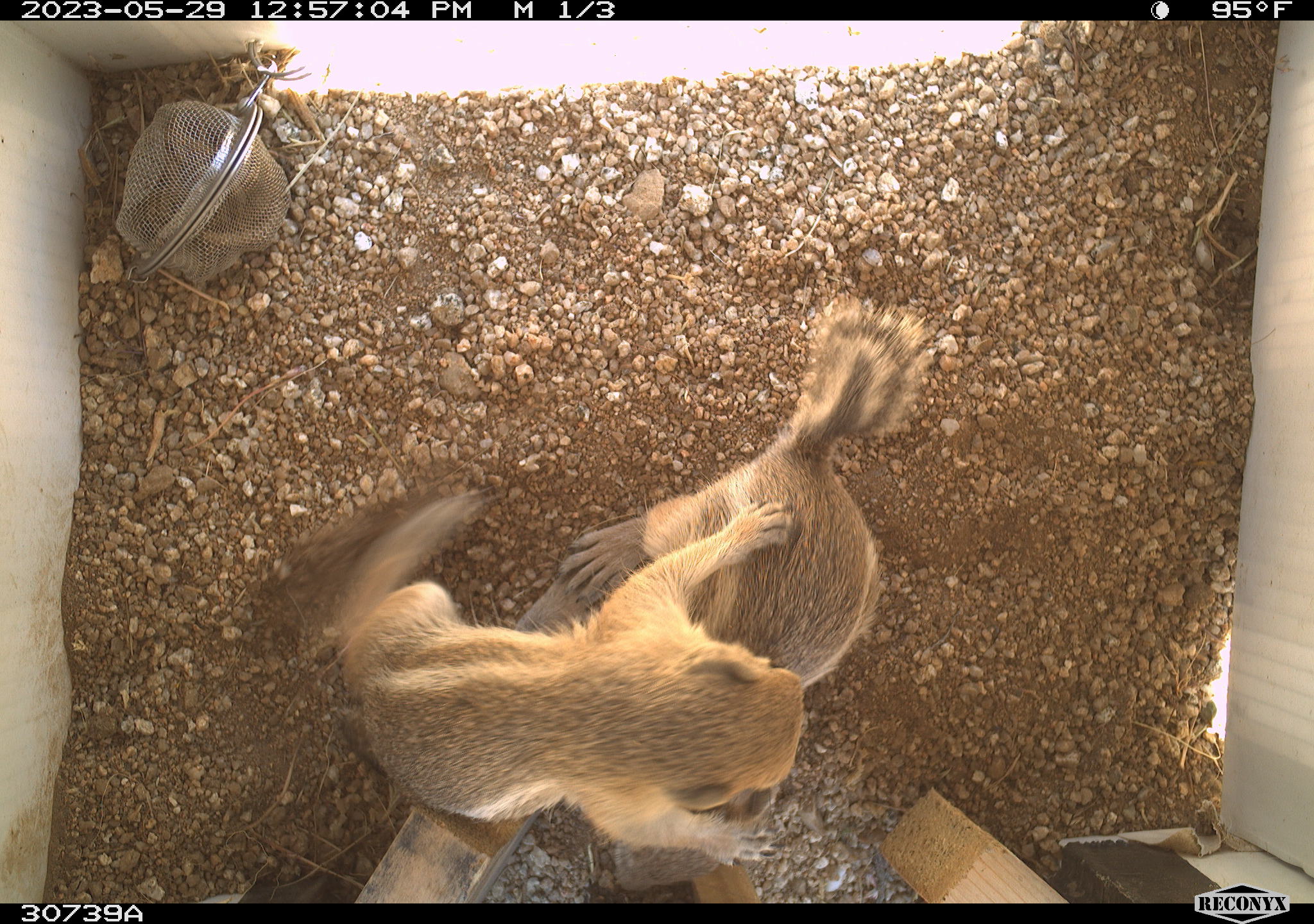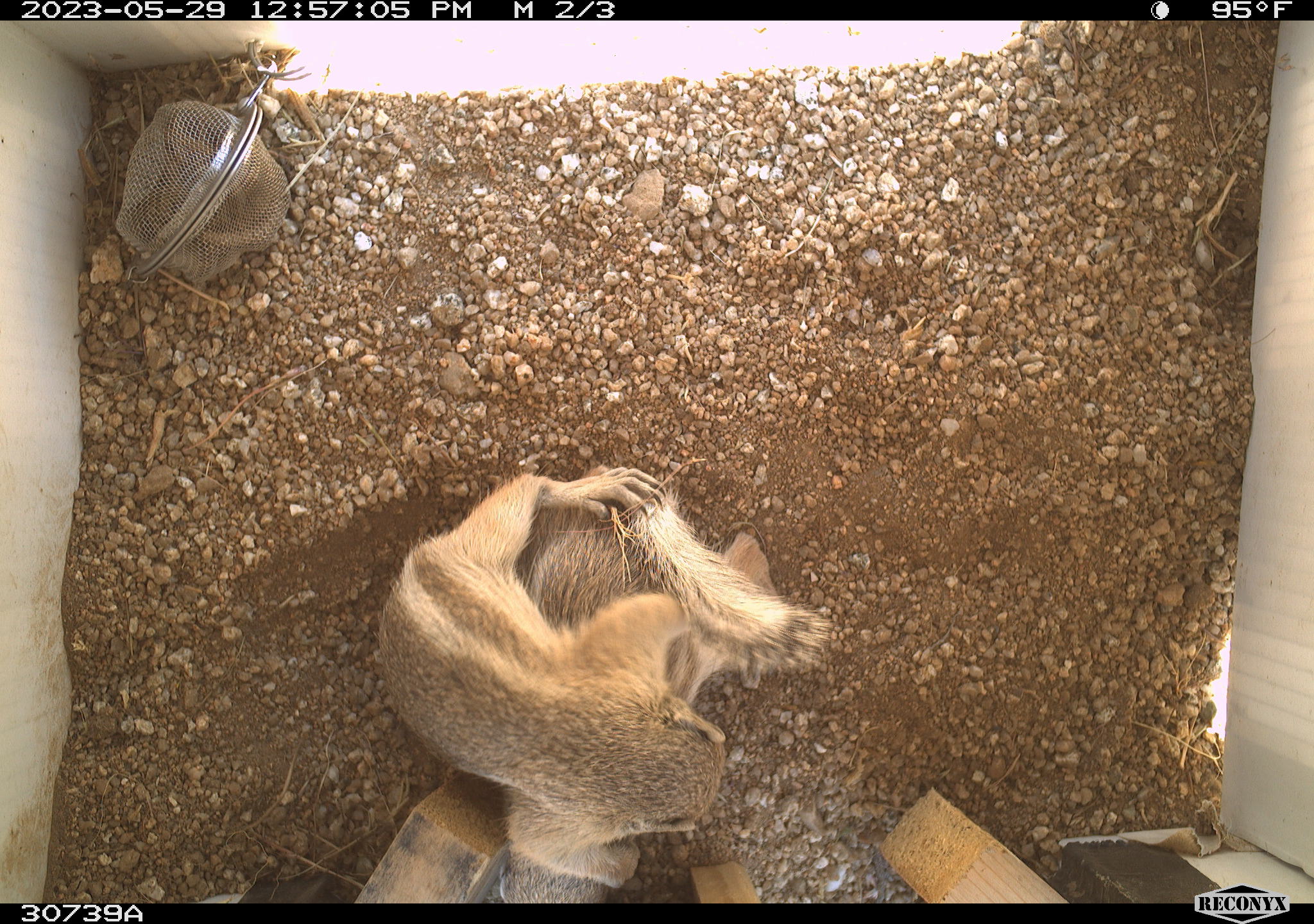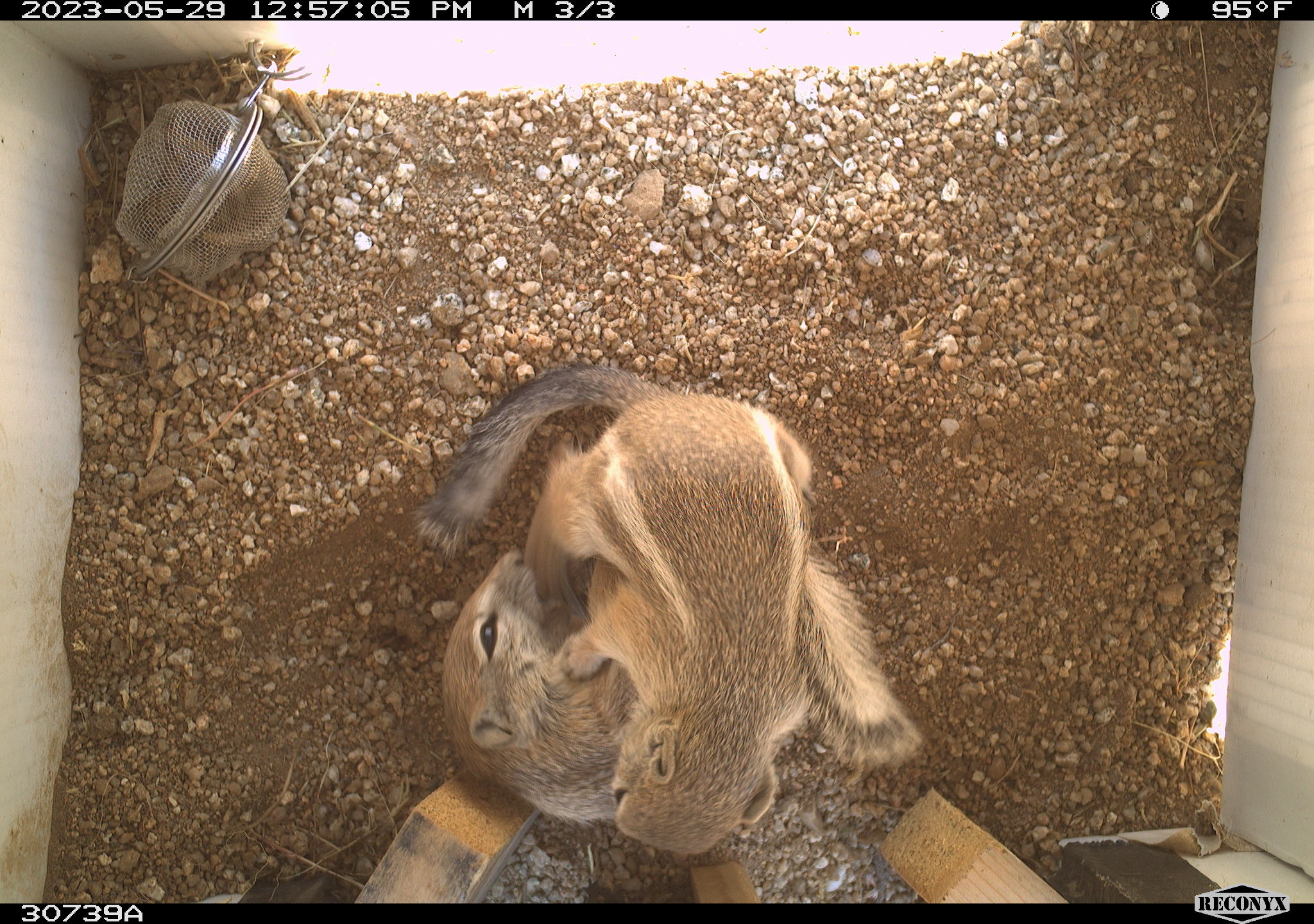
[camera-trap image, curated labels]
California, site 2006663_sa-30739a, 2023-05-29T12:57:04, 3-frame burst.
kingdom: Animalia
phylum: Chordata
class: Mammalia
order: Rodentia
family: Sciuridae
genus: Ammospermophilus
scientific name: Ammospermophilus leucurus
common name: white-tailed antelope squirrel